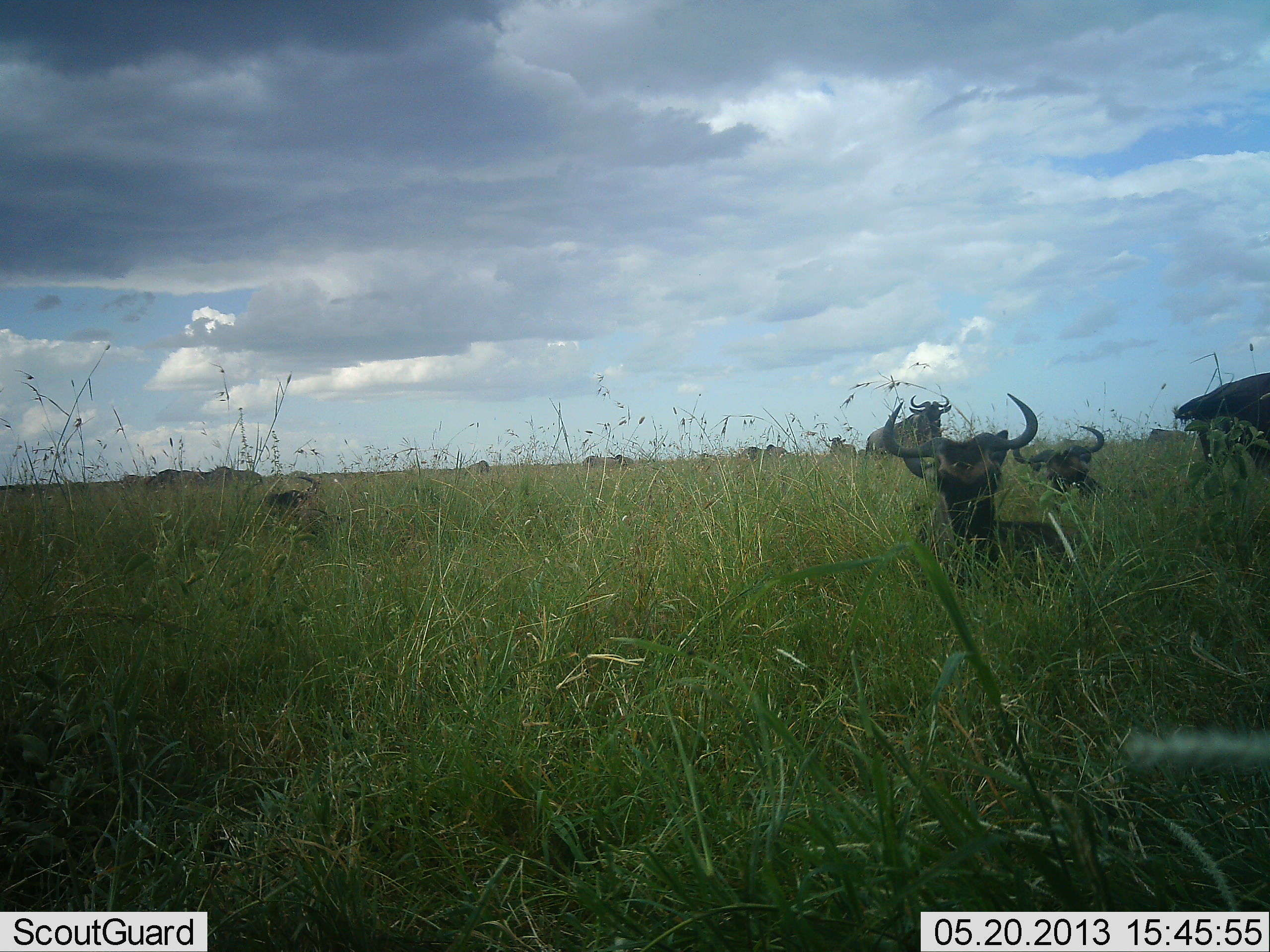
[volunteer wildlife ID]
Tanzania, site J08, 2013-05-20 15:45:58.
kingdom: Animalia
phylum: Chordata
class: Mammalia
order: Artiodactyla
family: Bovidae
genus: Connochaetes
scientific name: Connochaetes taurinus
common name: blue wildebeest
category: wildebeest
Wildebeest (blue wildebeest) (Connochaetes taurinus), count 11-50. Behavior (volunteer vote fractions): standing 84%, resting 95%, moving 16%, interacting 11%. Young present (vote fraction): 0%. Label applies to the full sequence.